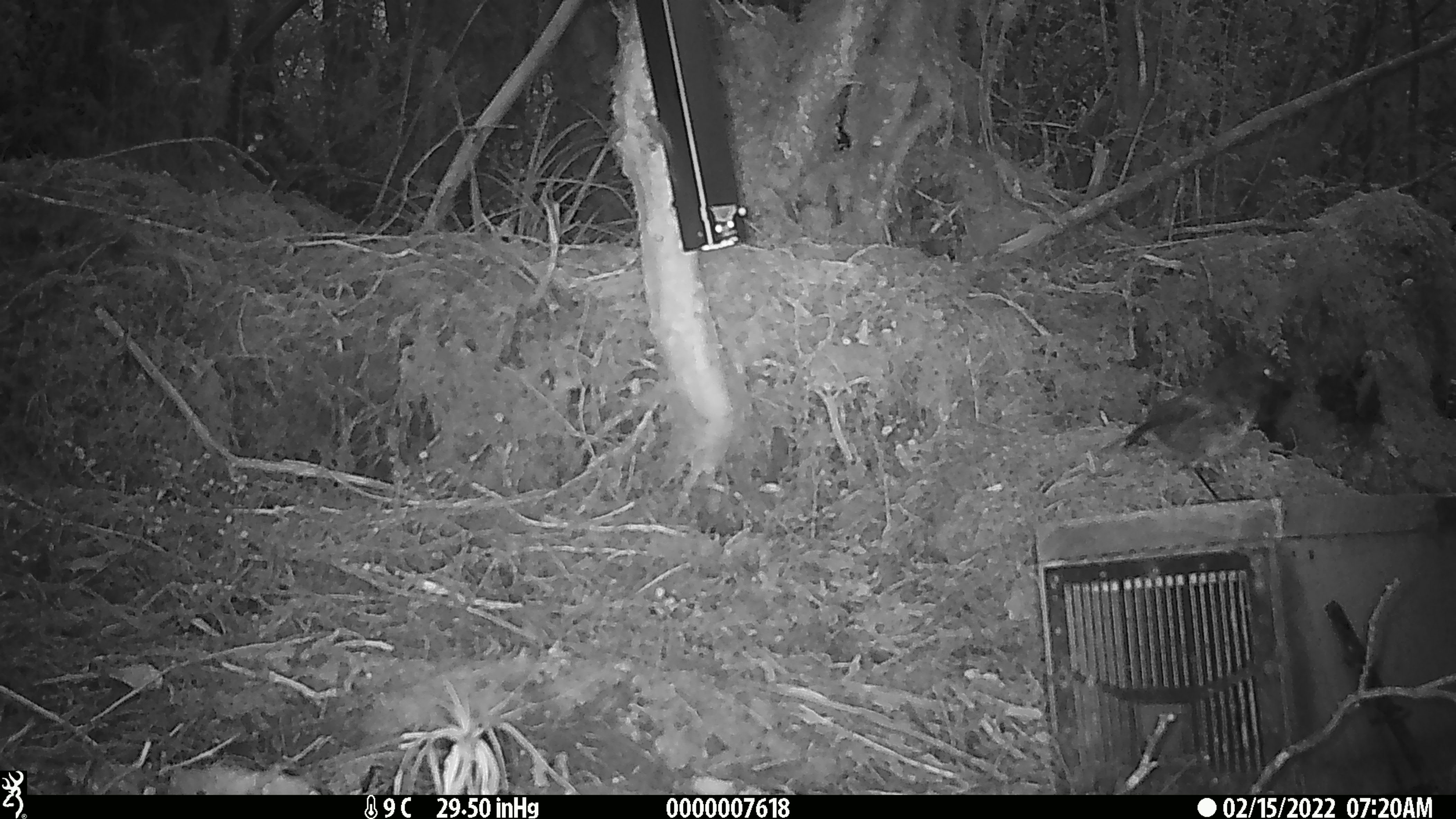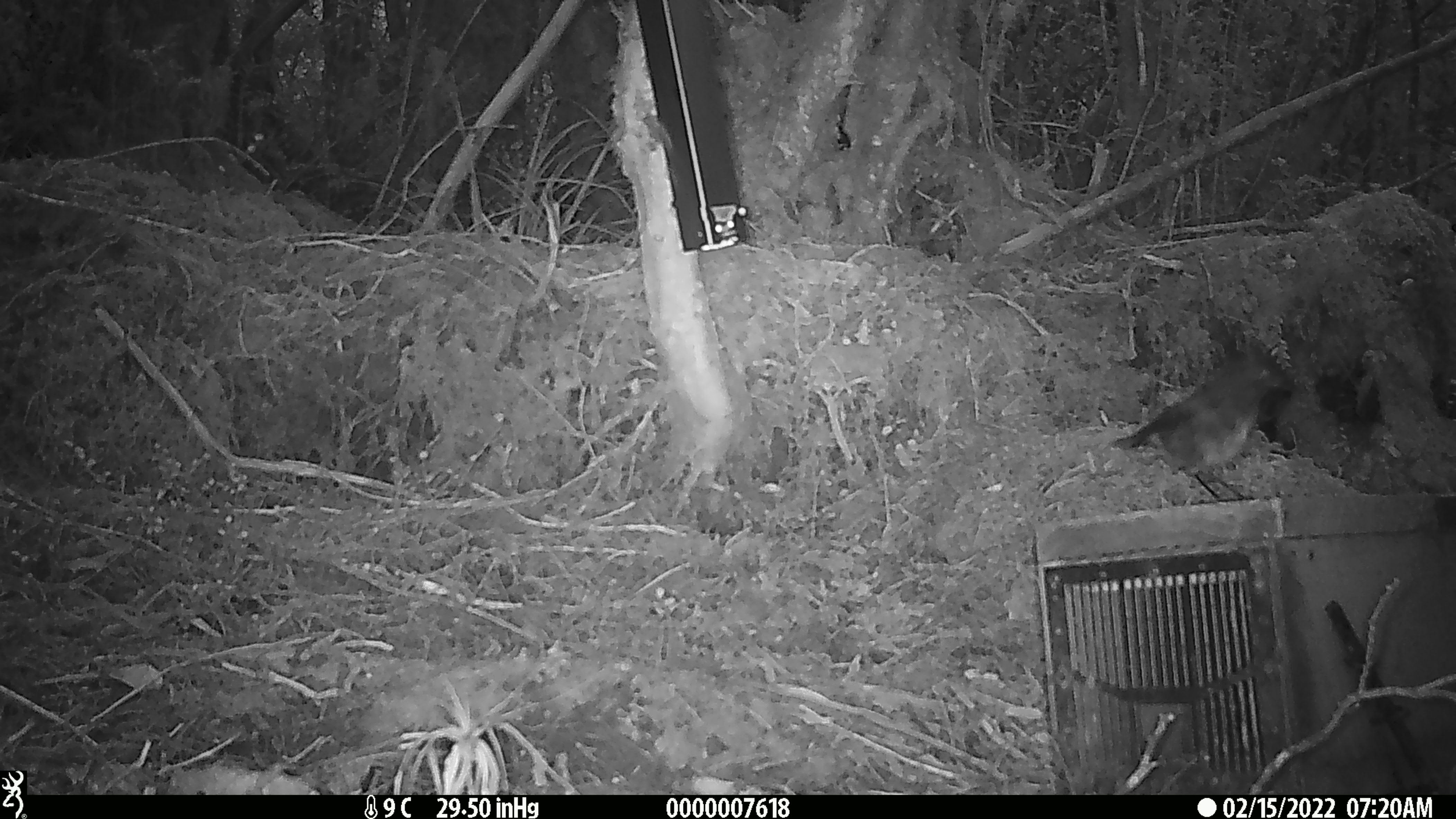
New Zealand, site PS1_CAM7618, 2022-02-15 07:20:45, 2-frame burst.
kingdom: Animalia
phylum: Chordata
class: Aves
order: Passeriformes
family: Petroicidae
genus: Petroica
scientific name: Petroica australis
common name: new zealand robin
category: robin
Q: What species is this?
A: Robin (new zealand robin) (Petroica australis).